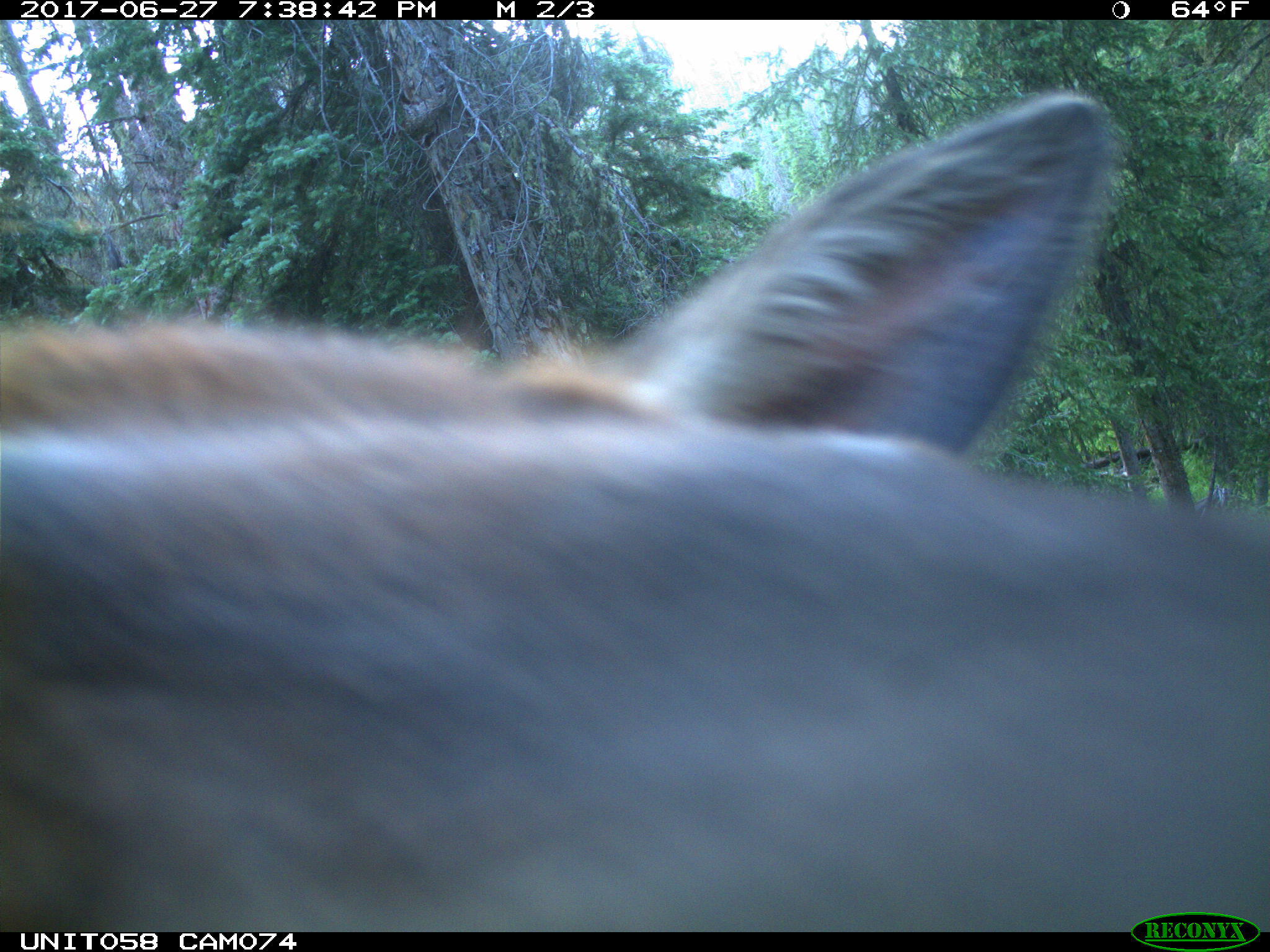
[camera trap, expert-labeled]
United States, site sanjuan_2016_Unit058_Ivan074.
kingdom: Animalia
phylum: Chordata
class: Mammalia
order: Artiodactyla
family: Cervidae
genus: Cervus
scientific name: Cervus elaphus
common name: red deer